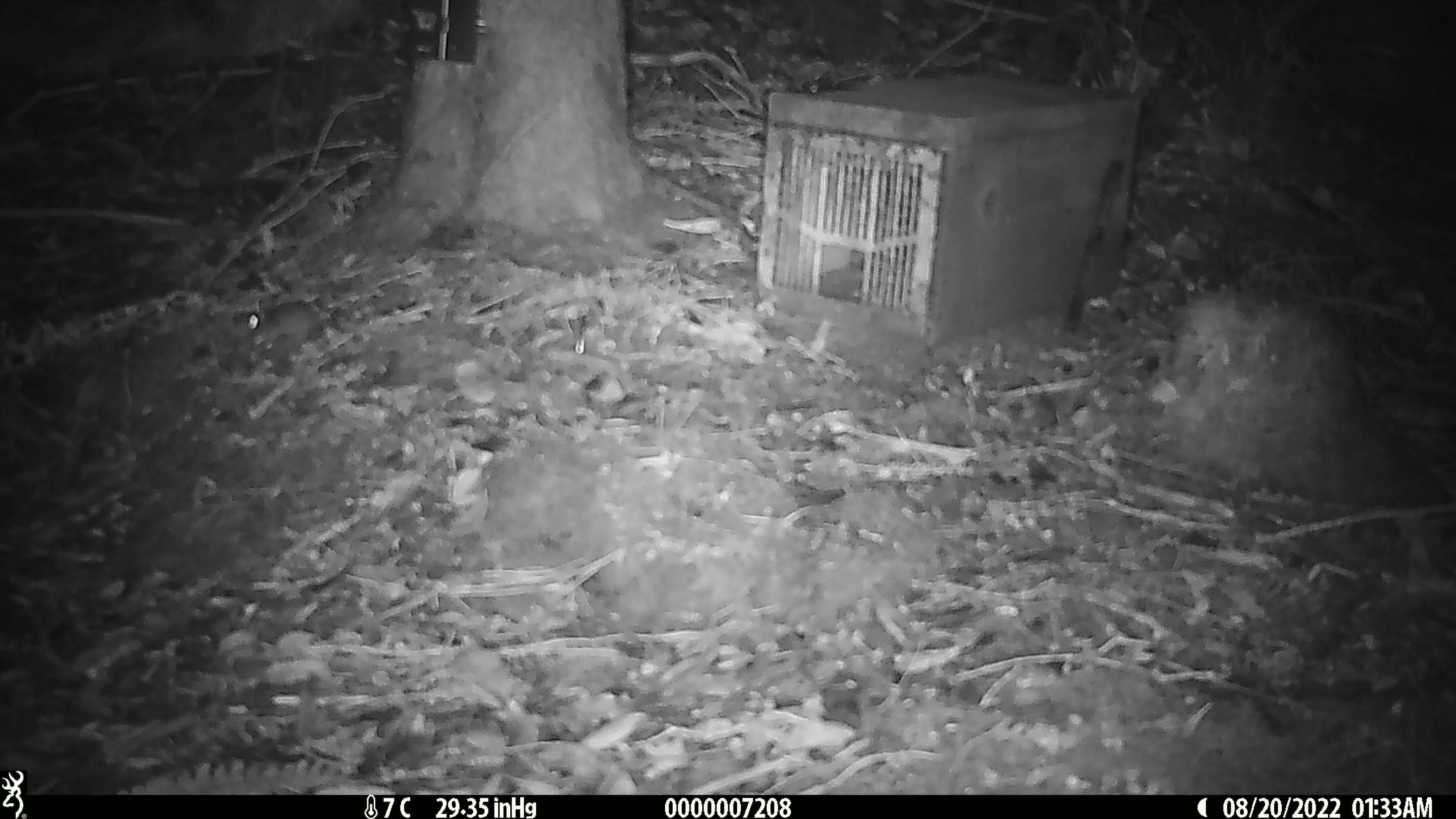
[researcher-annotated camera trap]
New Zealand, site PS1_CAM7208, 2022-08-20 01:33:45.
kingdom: Animalia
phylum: Chordata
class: Mammalia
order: Rodentia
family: Muridae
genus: Mus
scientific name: Mus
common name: mouse